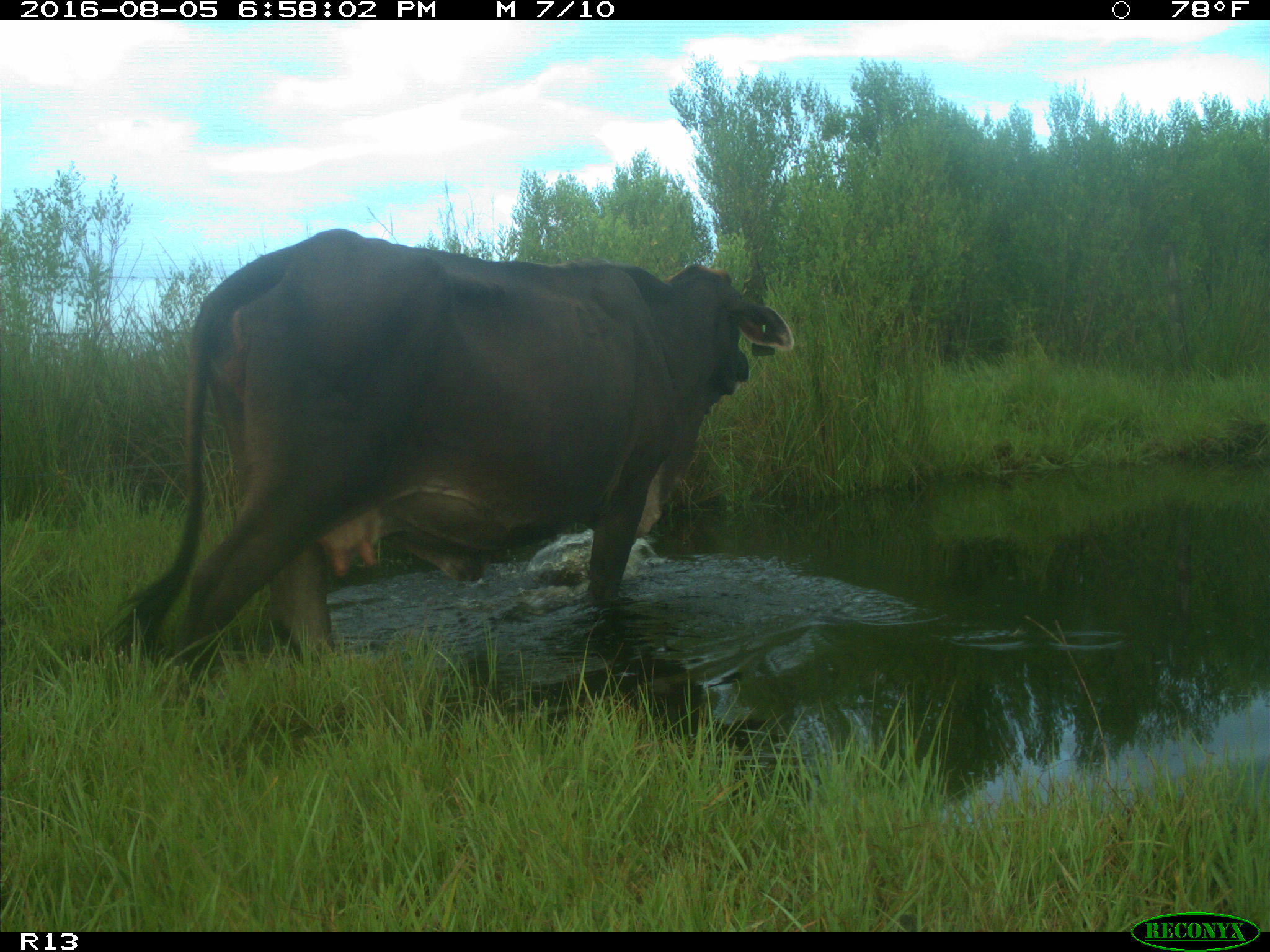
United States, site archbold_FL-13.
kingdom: Animalia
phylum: Chordata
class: Mammalia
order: Artiodactyla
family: Bovidae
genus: Bos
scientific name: Bos taurus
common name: domestic cow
Bos taurus (domestic cow).